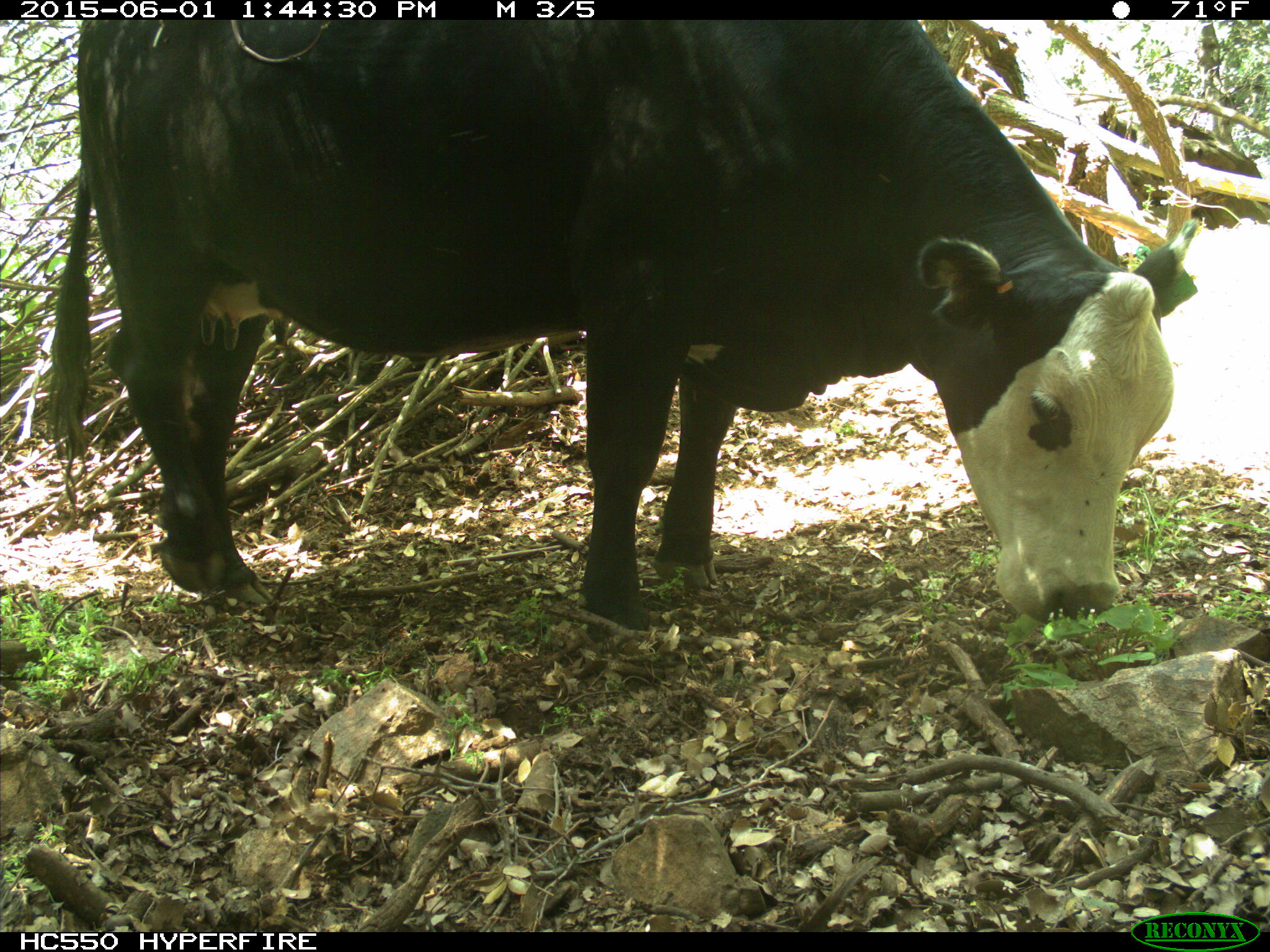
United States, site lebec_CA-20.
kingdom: Animalia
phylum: Chordata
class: Mammalia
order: Artiodactyla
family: Bovidae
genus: Bos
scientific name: Bos taurus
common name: domestic cow